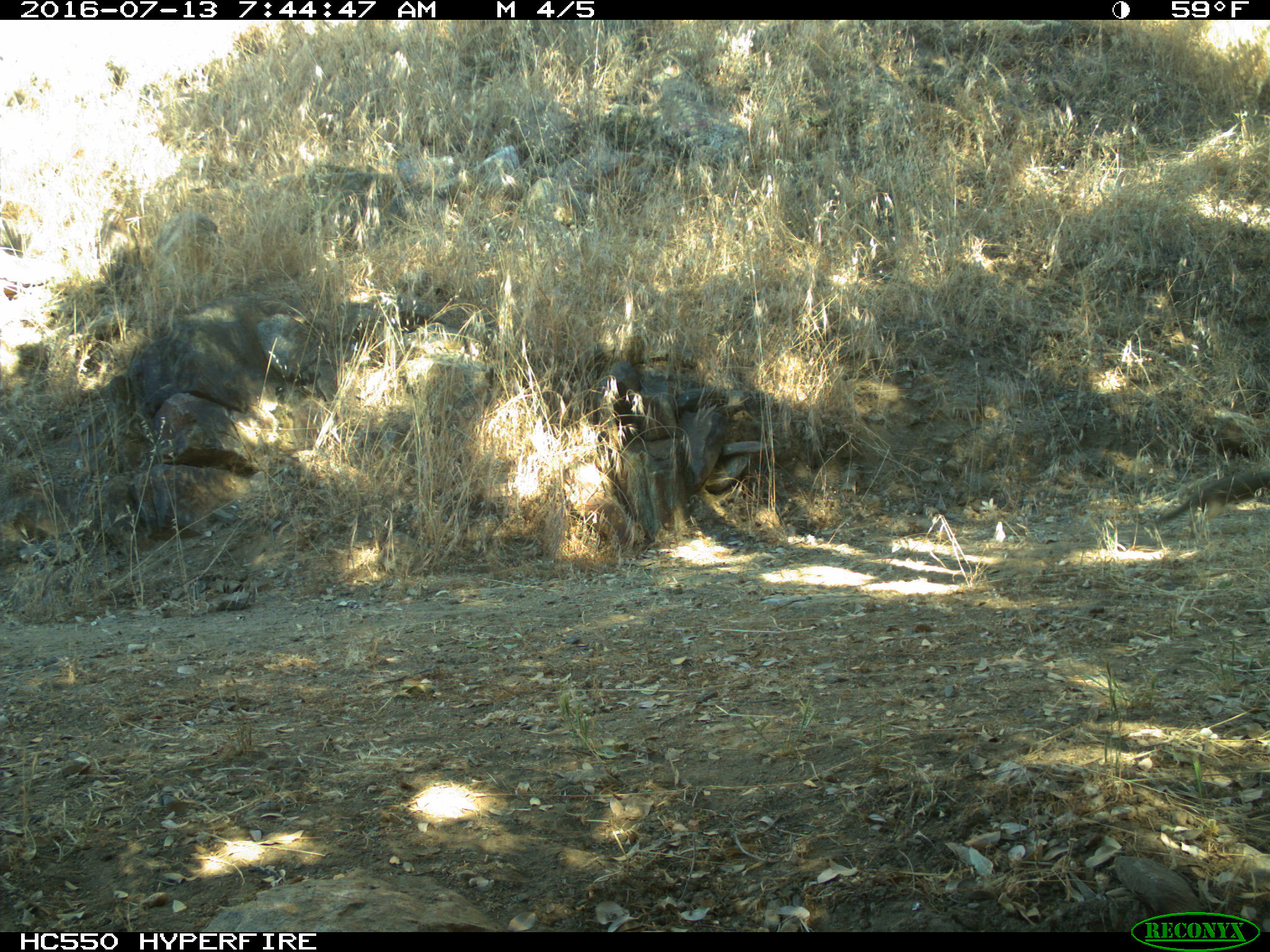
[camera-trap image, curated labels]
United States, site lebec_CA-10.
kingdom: Animalia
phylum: Chordata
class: Mammalia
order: Rodentia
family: Sciuridae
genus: Otospermophilus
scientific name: Otospermophilus beecheyi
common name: california ground squirrel